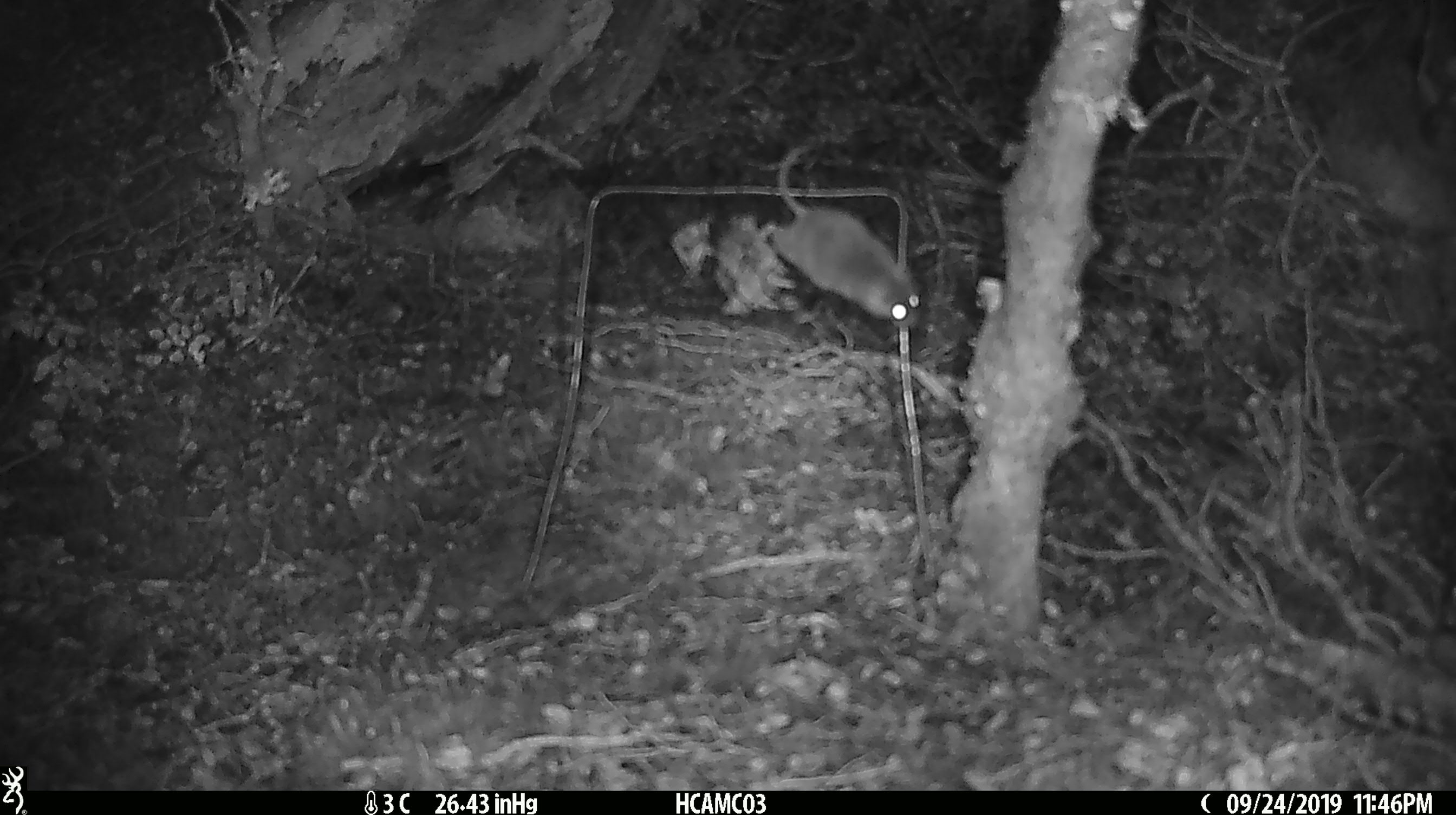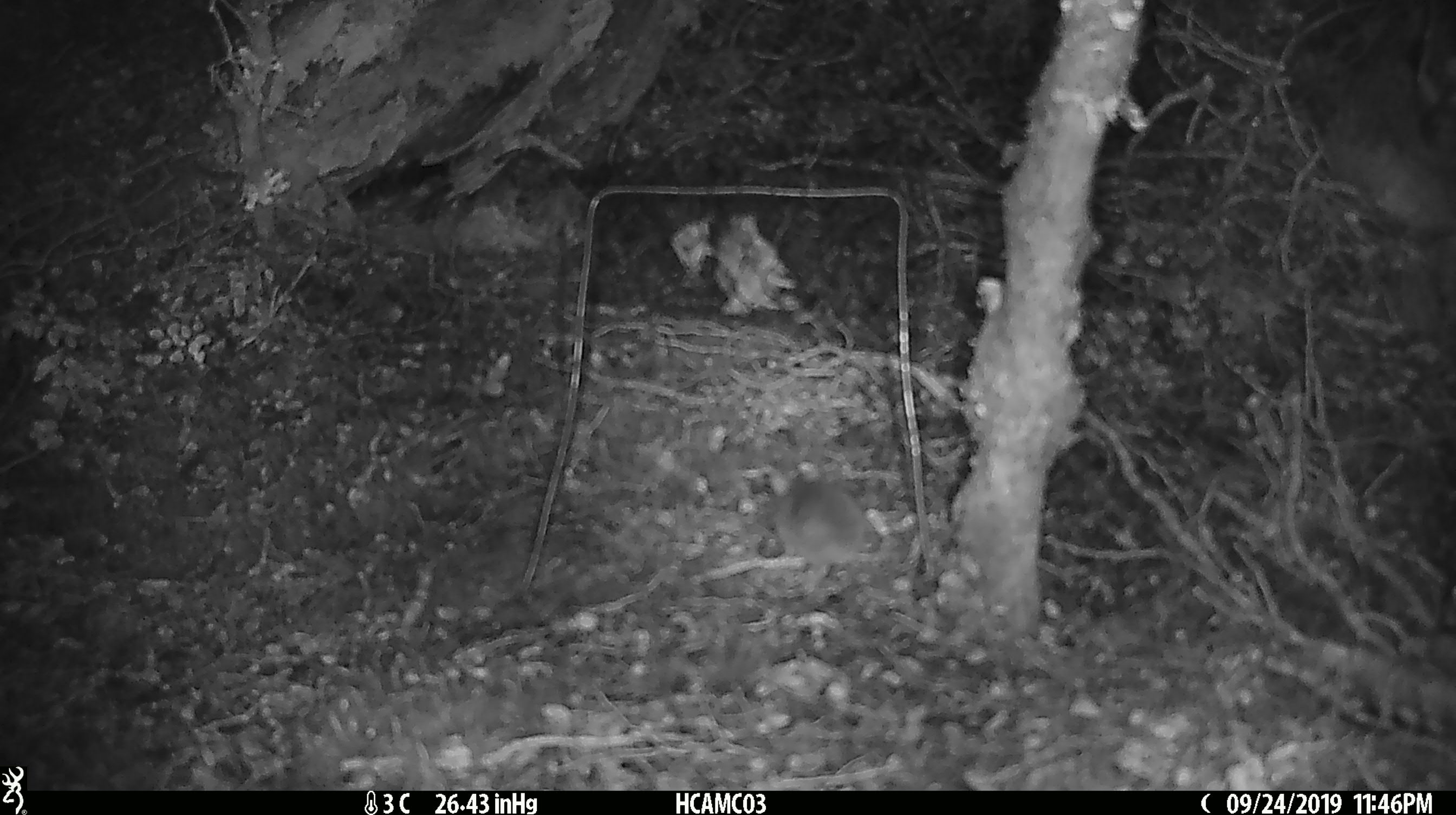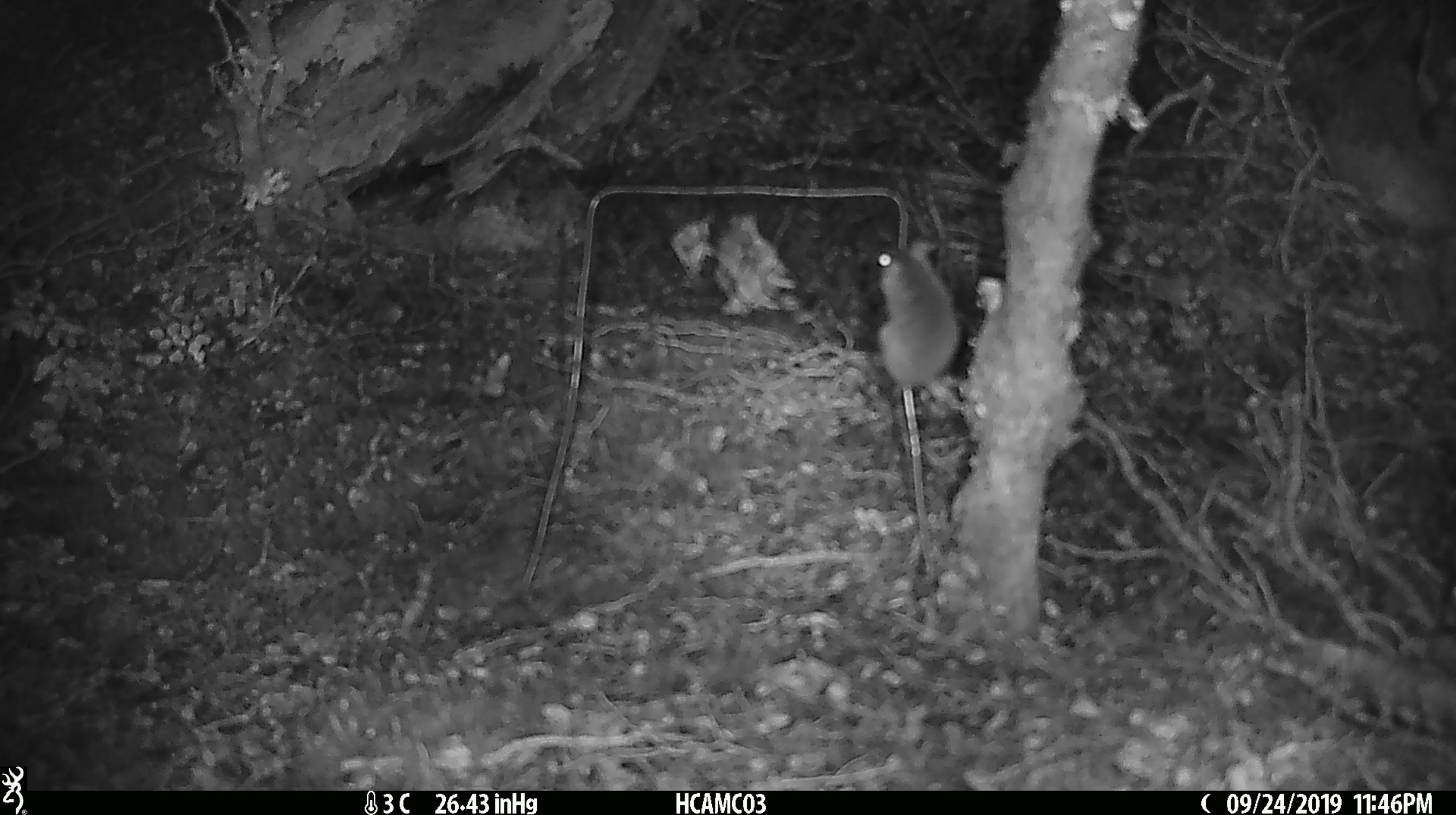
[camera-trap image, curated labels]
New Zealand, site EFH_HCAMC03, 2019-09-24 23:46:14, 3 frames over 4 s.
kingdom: Animalia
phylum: Chordata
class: Mammalia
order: Rodentia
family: Muridae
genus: Mus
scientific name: Mus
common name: mouse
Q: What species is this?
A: Mouse (Mus).